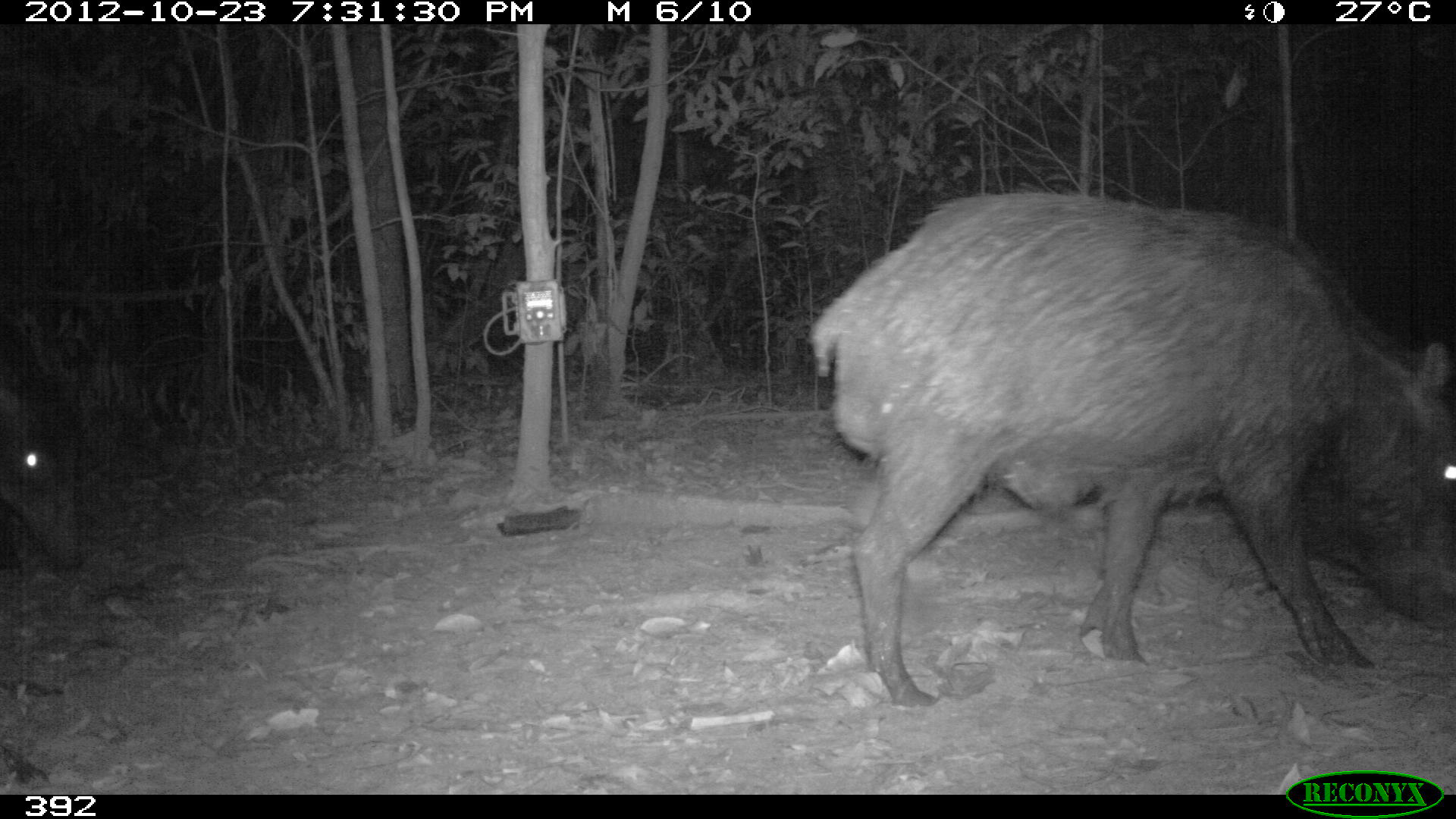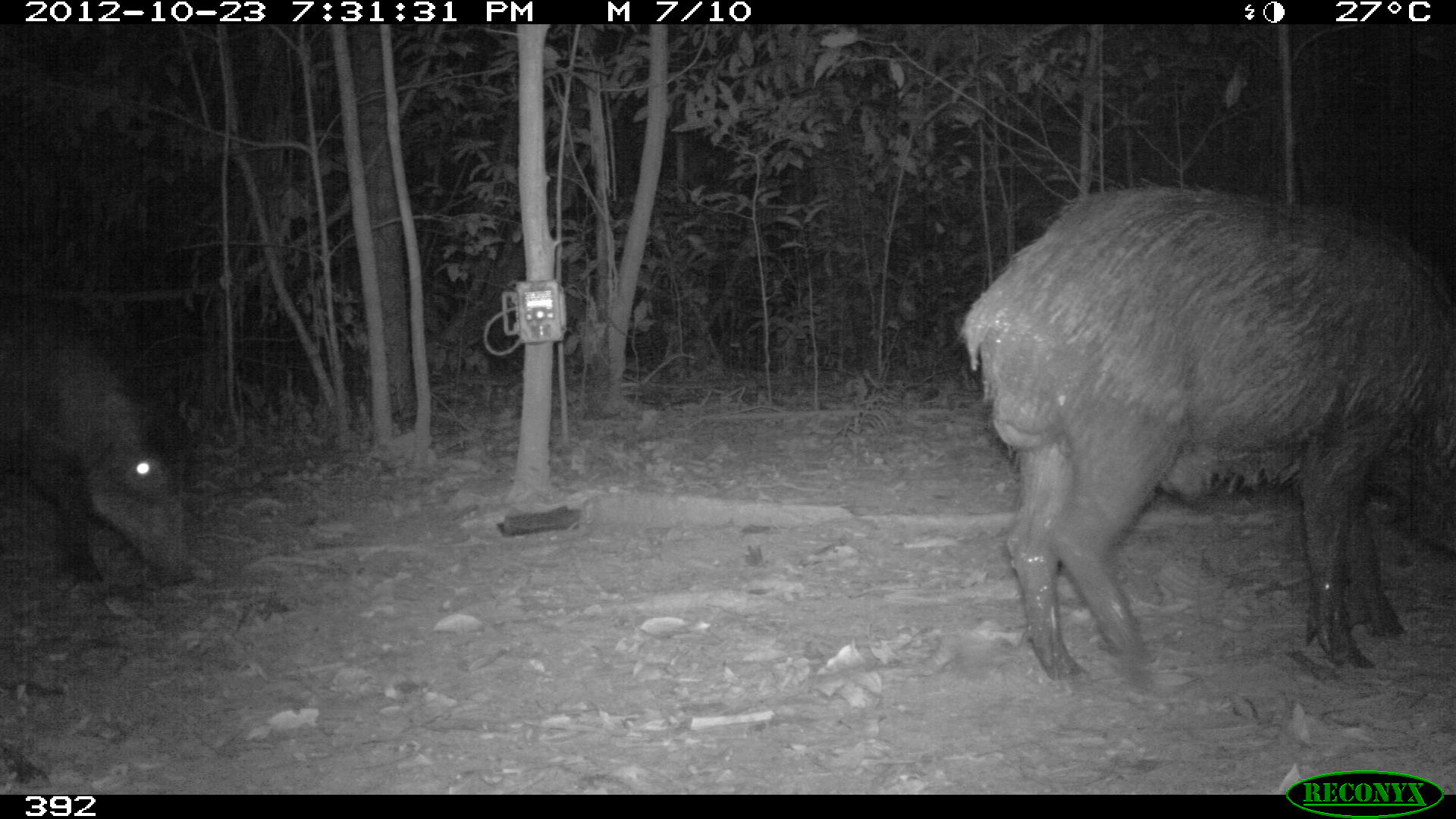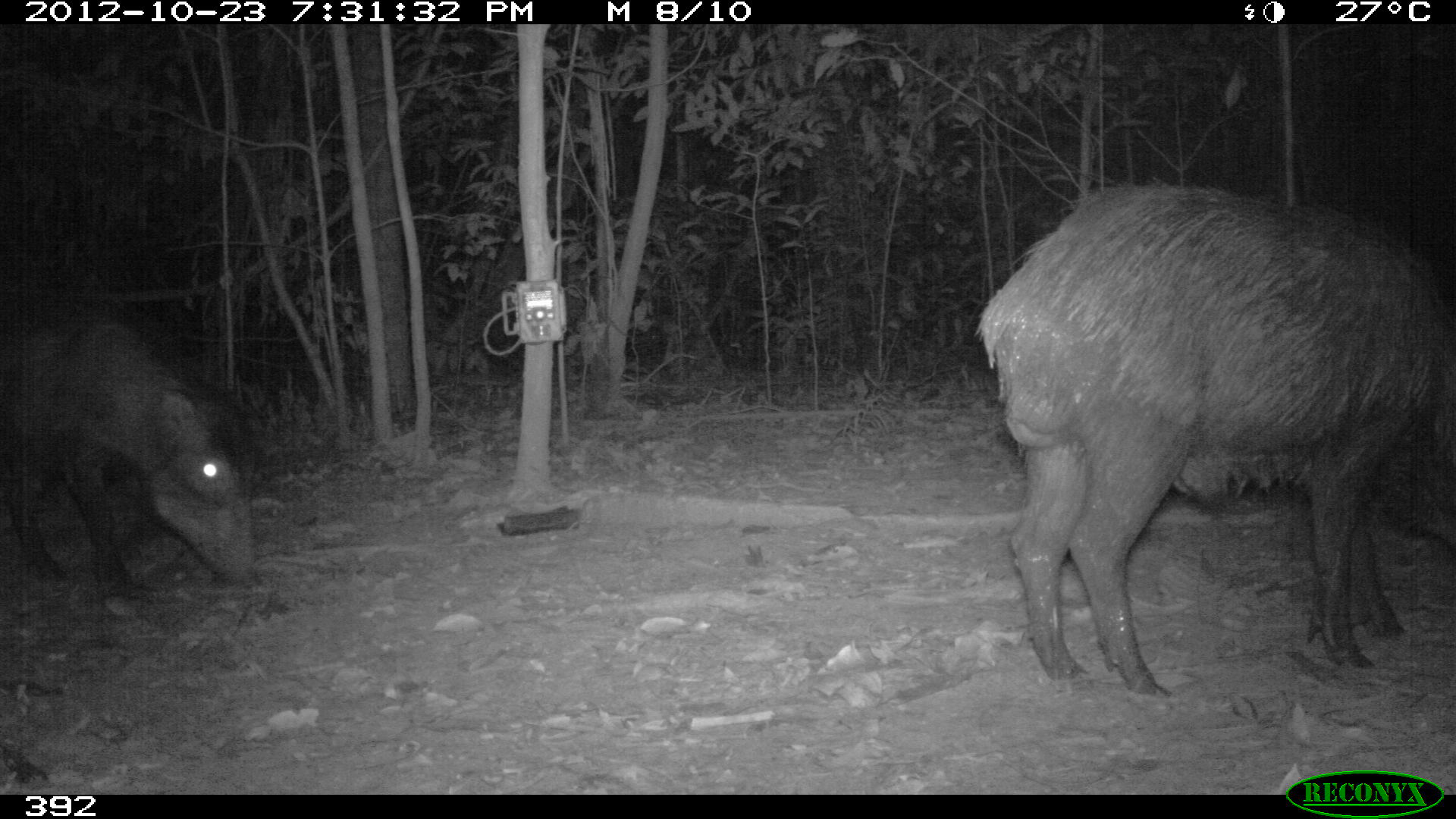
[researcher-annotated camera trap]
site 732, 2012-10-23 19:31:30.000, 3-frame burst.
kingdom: Animalia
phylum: Chordata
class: Mammalia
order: Artiodactyla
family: Tayassuidae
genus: Tayassu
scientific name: Tayassu pecari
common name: white-lipped peccary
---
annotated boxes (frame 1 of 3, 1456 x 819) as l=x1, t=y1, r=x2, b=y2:
tayassu pecari: l=804, t=187, r=1456, b=707; l=2, t=317, r=84, b=575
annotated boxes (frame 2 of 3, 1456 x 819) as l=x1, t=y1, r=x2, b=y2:
tayassu pecari: l=954, t=184, r=1456, b=686; l=2, t=278, r=192, b=582